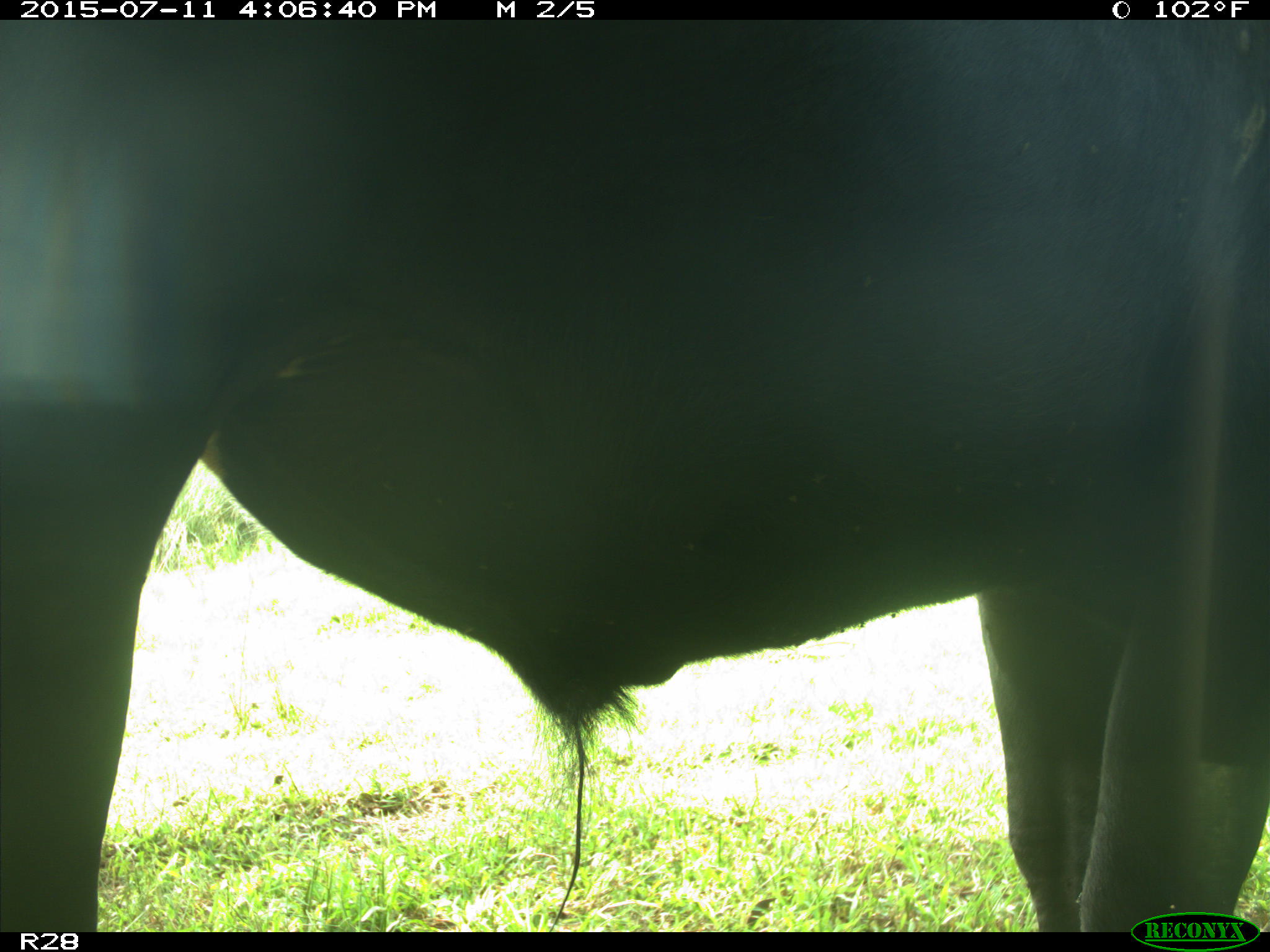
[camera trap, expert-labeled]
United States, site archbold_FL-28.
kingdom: Animalia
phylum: Chordata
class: Mammalia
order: Artiodactyla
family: Bovidae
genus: Bos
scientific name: Bos taurus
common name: domestic cow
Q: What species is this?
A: Bos taurus (domestic cow).